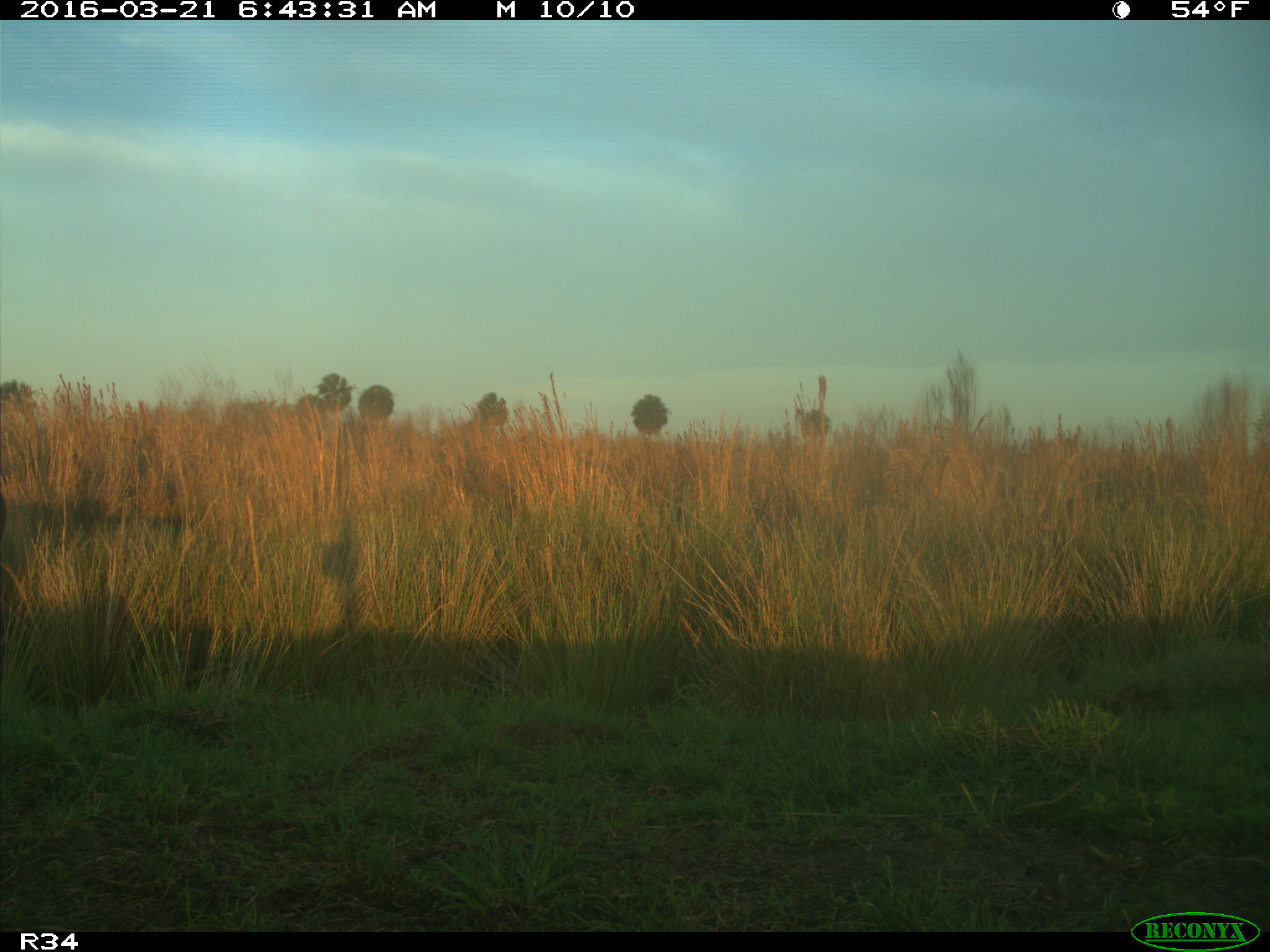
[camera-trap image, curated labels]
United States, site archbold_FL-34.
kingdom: Animalia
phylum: Chordata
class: Mammalia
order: Artiodactyla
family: Bovidae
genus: Bos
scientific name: Bos taurus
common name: domestic cow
Bos taurus (domestic cow).